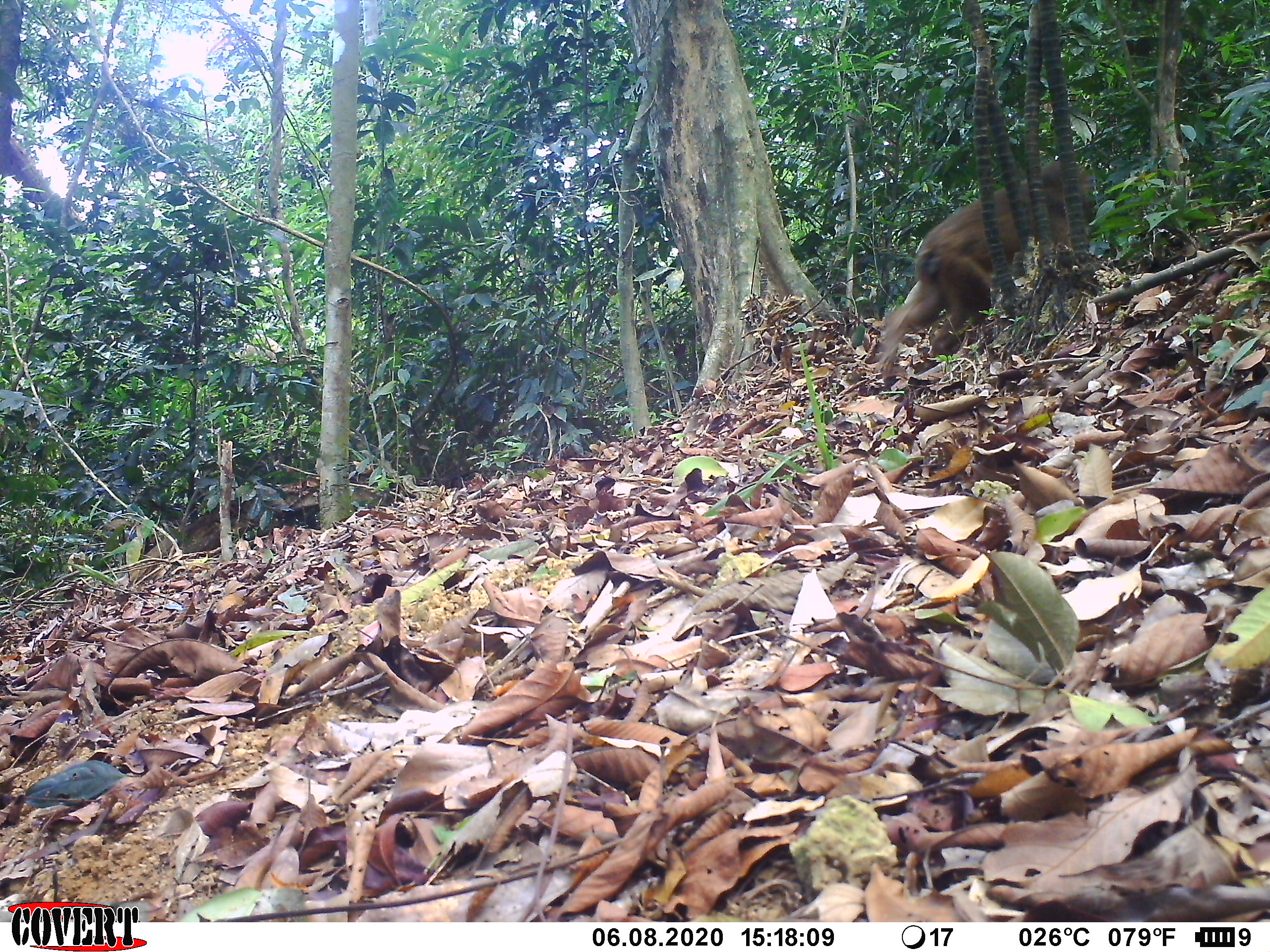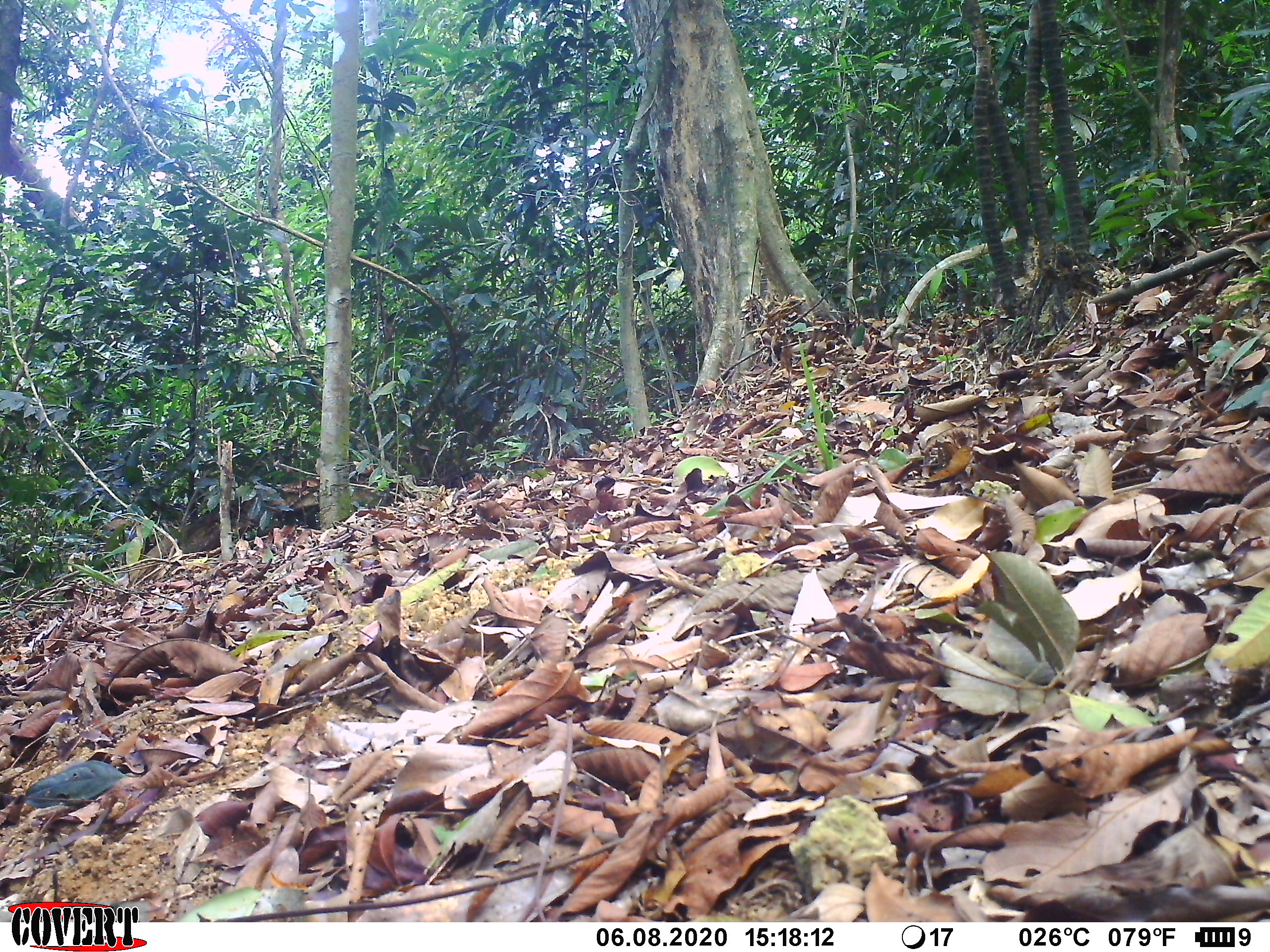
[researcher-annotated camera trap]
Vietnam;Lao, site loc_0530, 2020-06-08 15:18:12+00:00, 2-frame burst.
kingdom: Animalia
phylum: Chordata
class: Mammalia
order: Primates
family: Cercopithecidae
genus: Macaca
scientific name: Macaca arctoides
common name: stump-tailed macaque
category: stump tailed macaque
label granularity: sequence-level